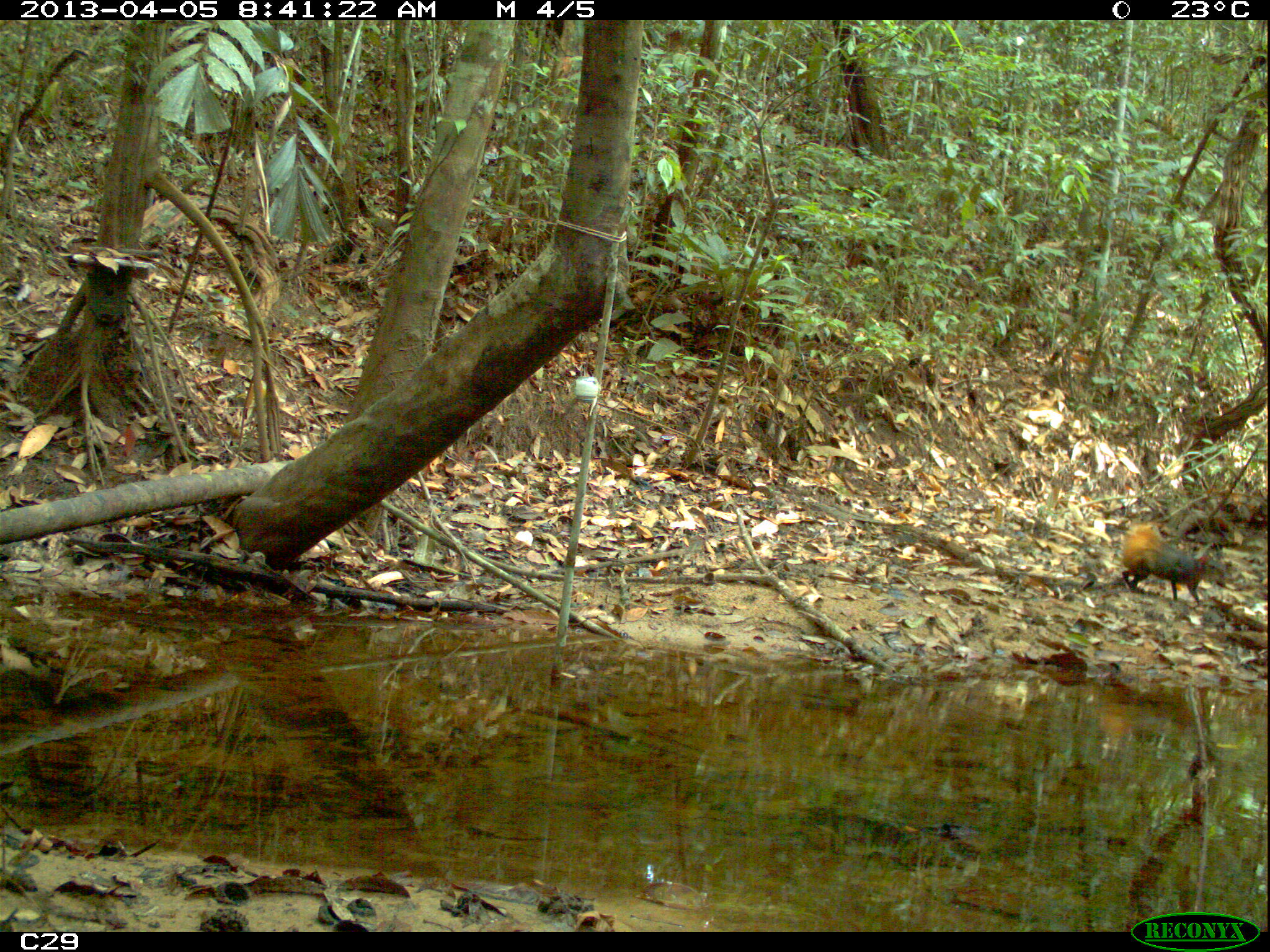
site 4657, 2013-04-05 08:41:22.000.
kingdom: Animalia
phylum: Chordata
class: Mammalia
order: Rodentia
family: Dasyproctidae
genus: Dasyprocta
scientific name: Dasyprocta leporina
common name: red-rumped agouti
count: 1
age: adult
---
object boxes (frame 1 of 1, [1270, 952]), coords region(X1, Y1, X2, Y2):
dasyprocta leporina: region(1120, 520, 1222, 606)